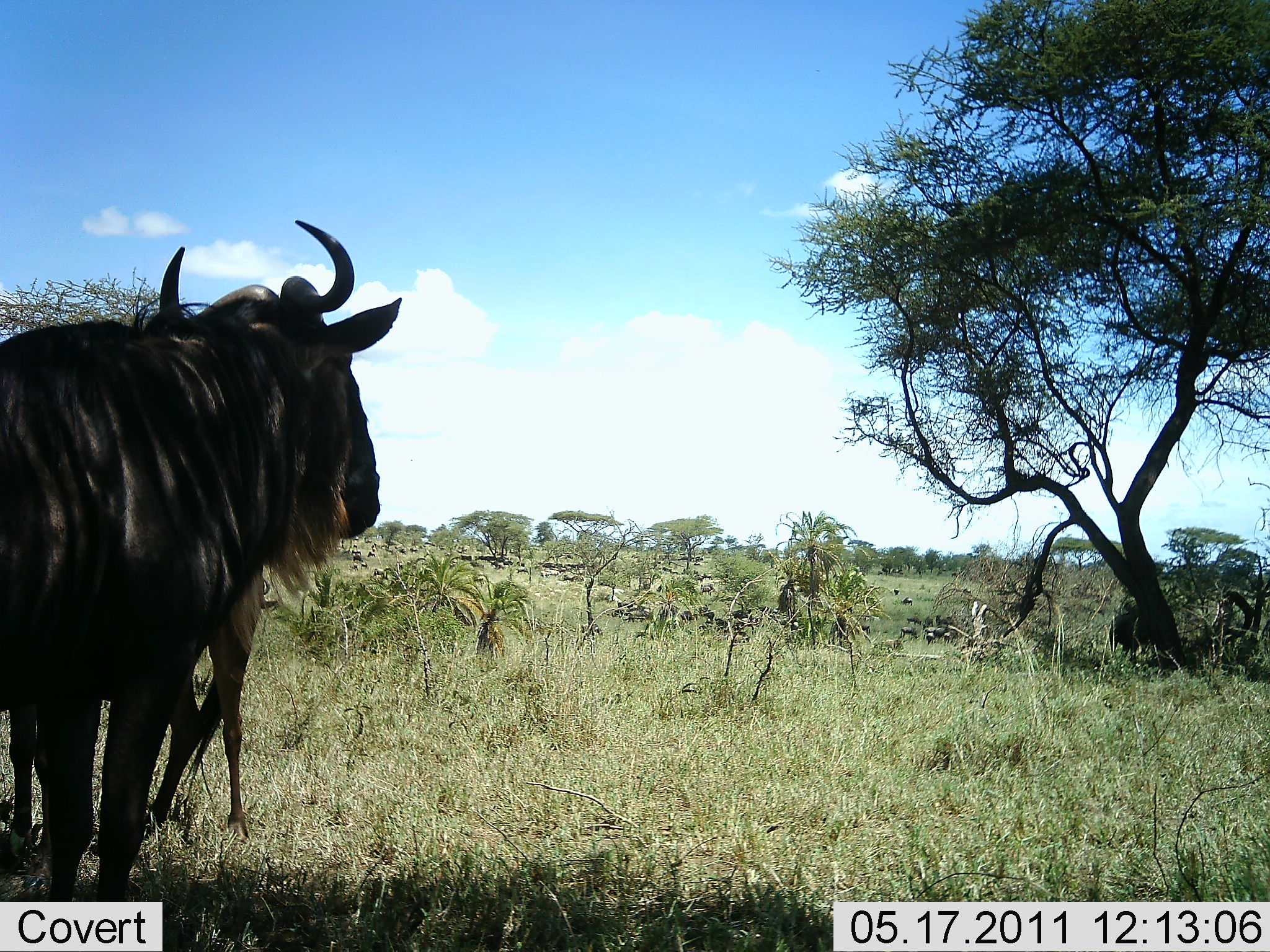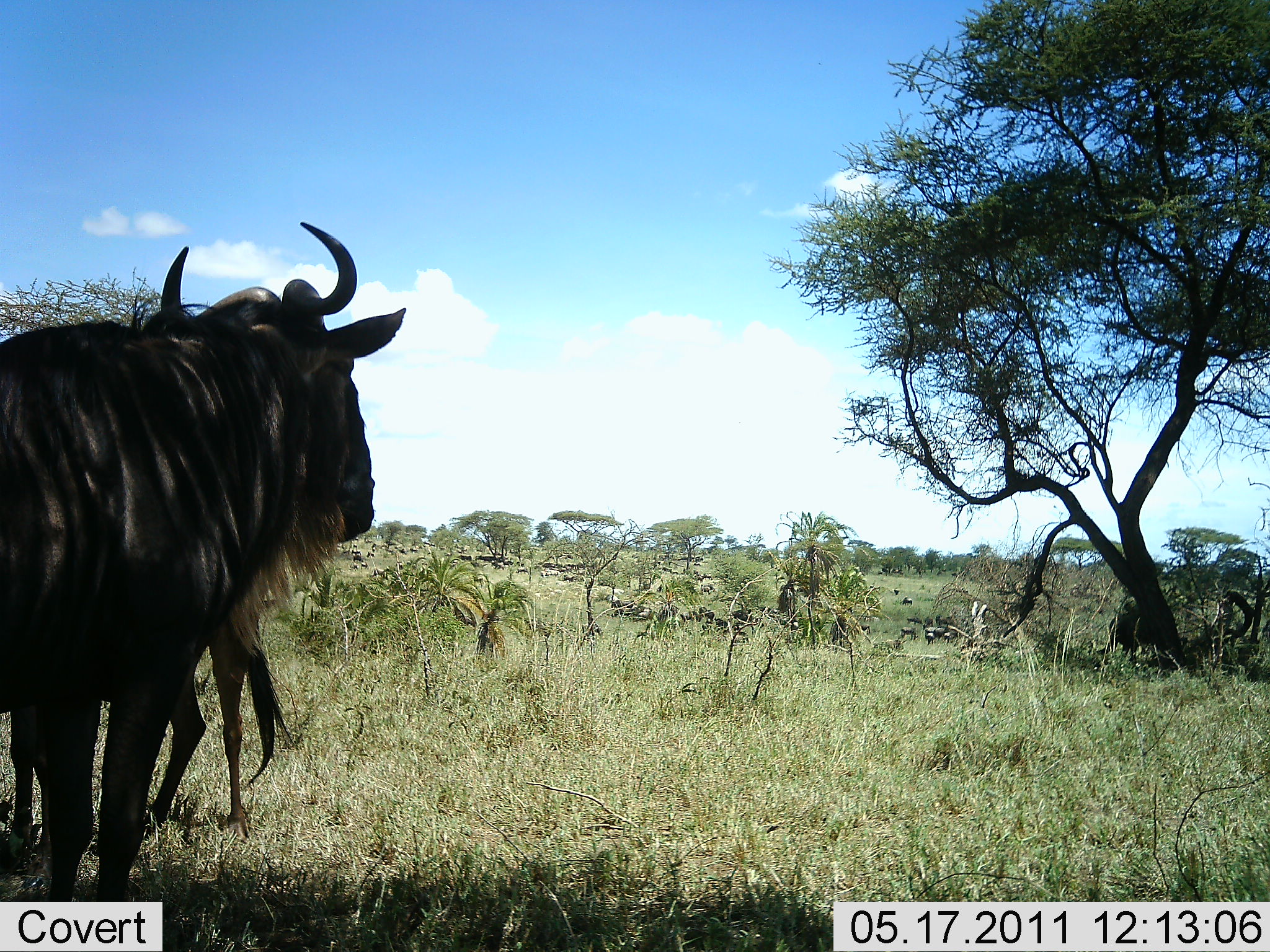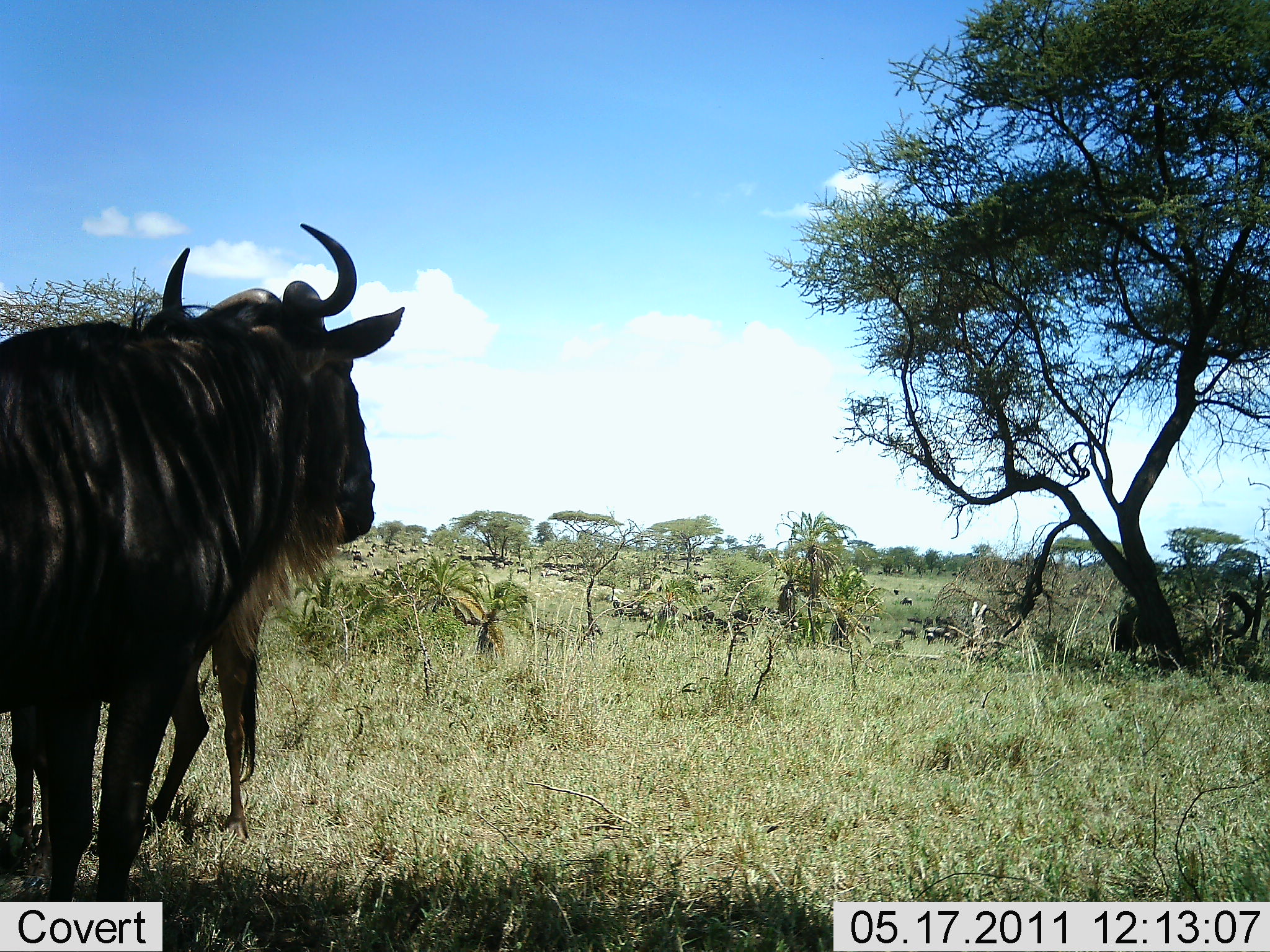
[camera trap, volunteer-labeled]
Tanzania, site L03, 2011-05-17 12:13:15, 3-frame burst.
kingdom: Animalia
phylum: Chordata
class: Mammalia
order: Artiodactyla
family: Bovidae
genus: Connochaetes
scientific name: Connochaetes taurinus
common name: blue wildebeest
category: wildebeest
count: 2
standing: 100%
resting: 8%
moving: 23%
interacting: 0%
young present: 0%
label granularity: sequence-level